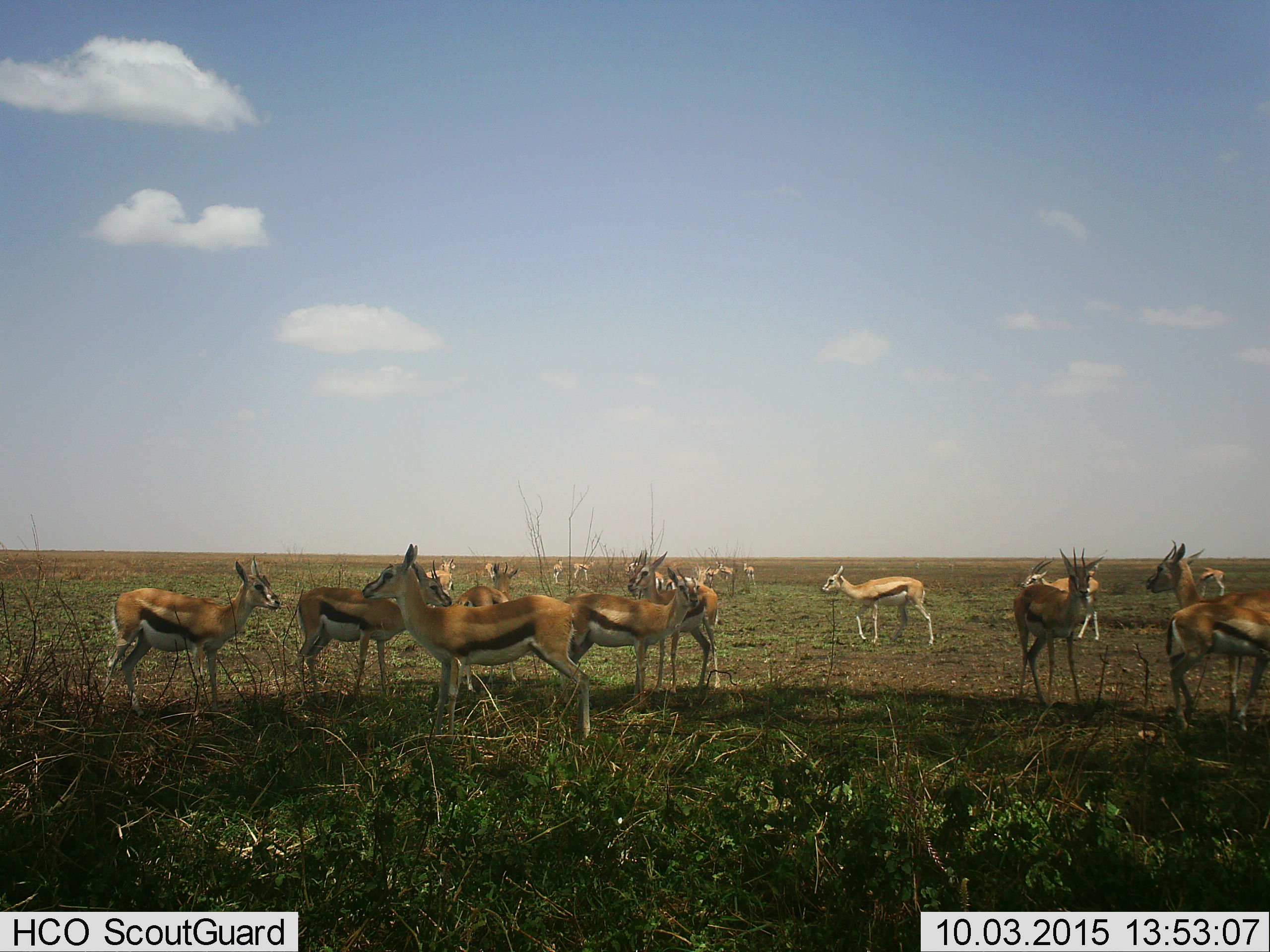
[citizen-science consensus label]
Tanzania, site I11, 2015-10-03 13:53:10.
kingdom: Animalia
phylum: Chordata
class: Mammalia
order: Artiodactyla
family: Bovidae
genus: Eudorcas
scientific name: Eudorcas thomsonii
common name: thomson's gazelle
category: gazellethomsons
Gazellethomsons (thomson's gazelle) (Eudorcas thomsonii), count 11-50. Behavior (volunteer vote fractions): standing 86%, resting 0%, moving 29%, interacting 29%. Young present (vote fraction): 43%. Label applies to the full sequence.